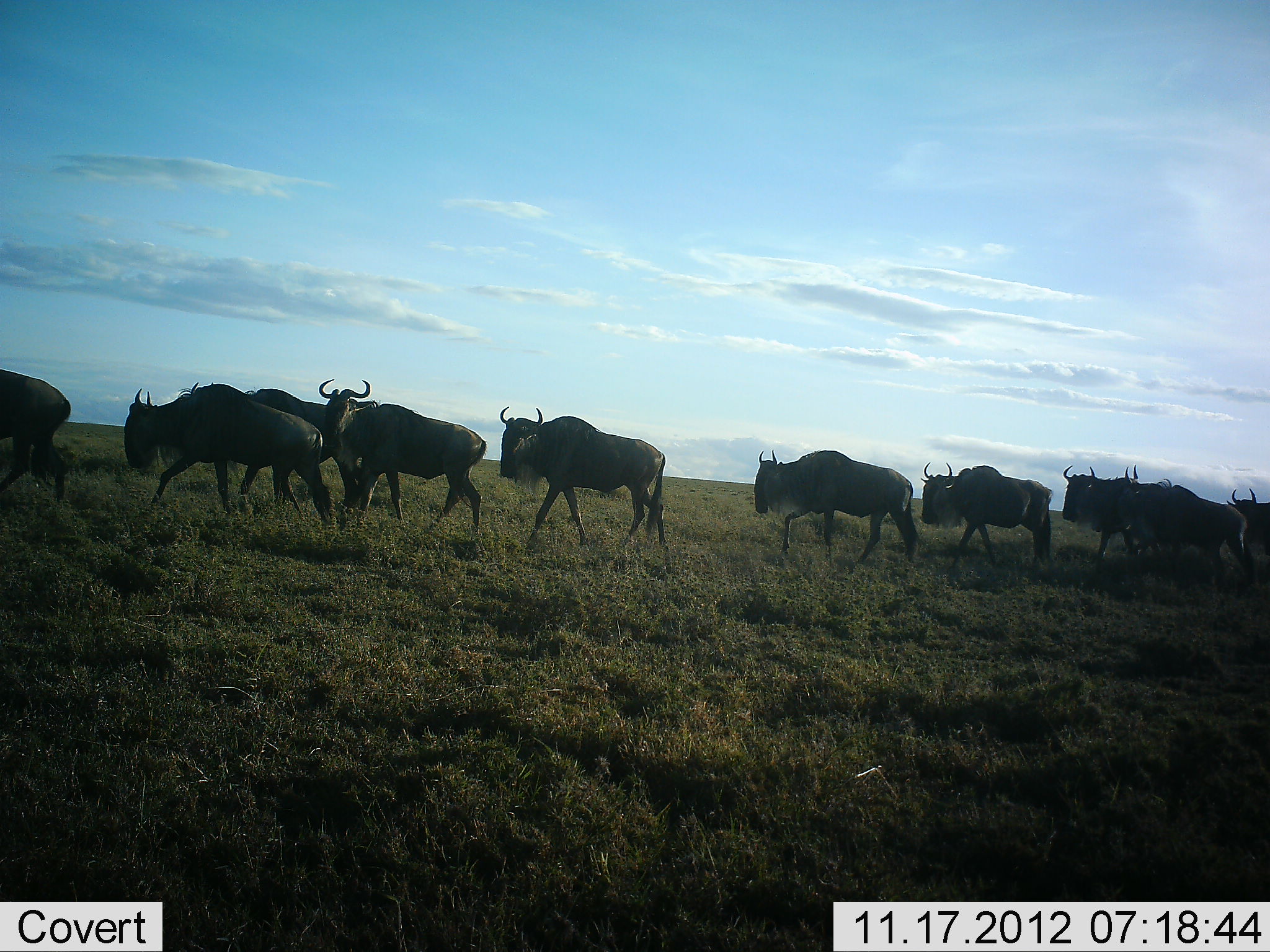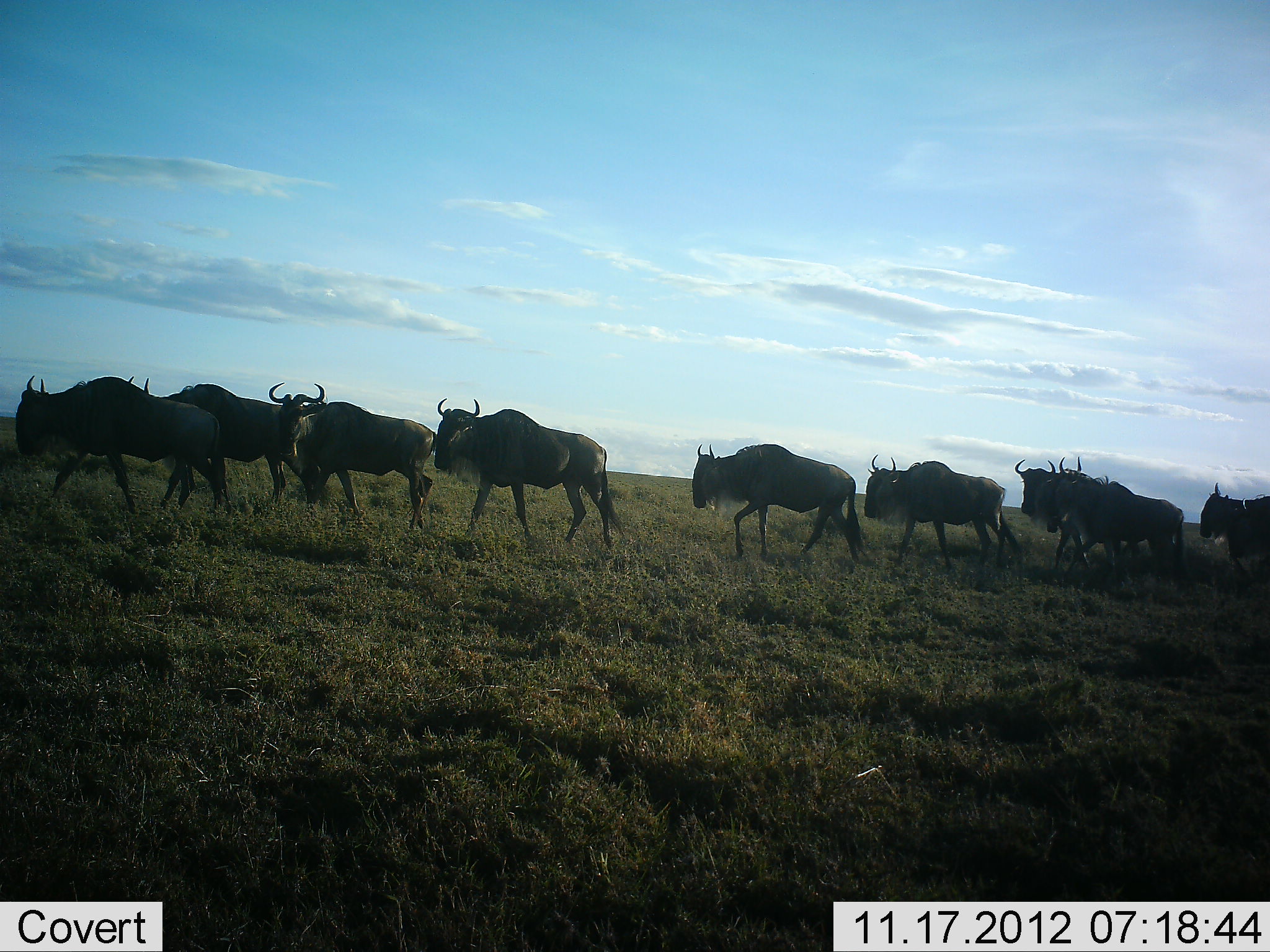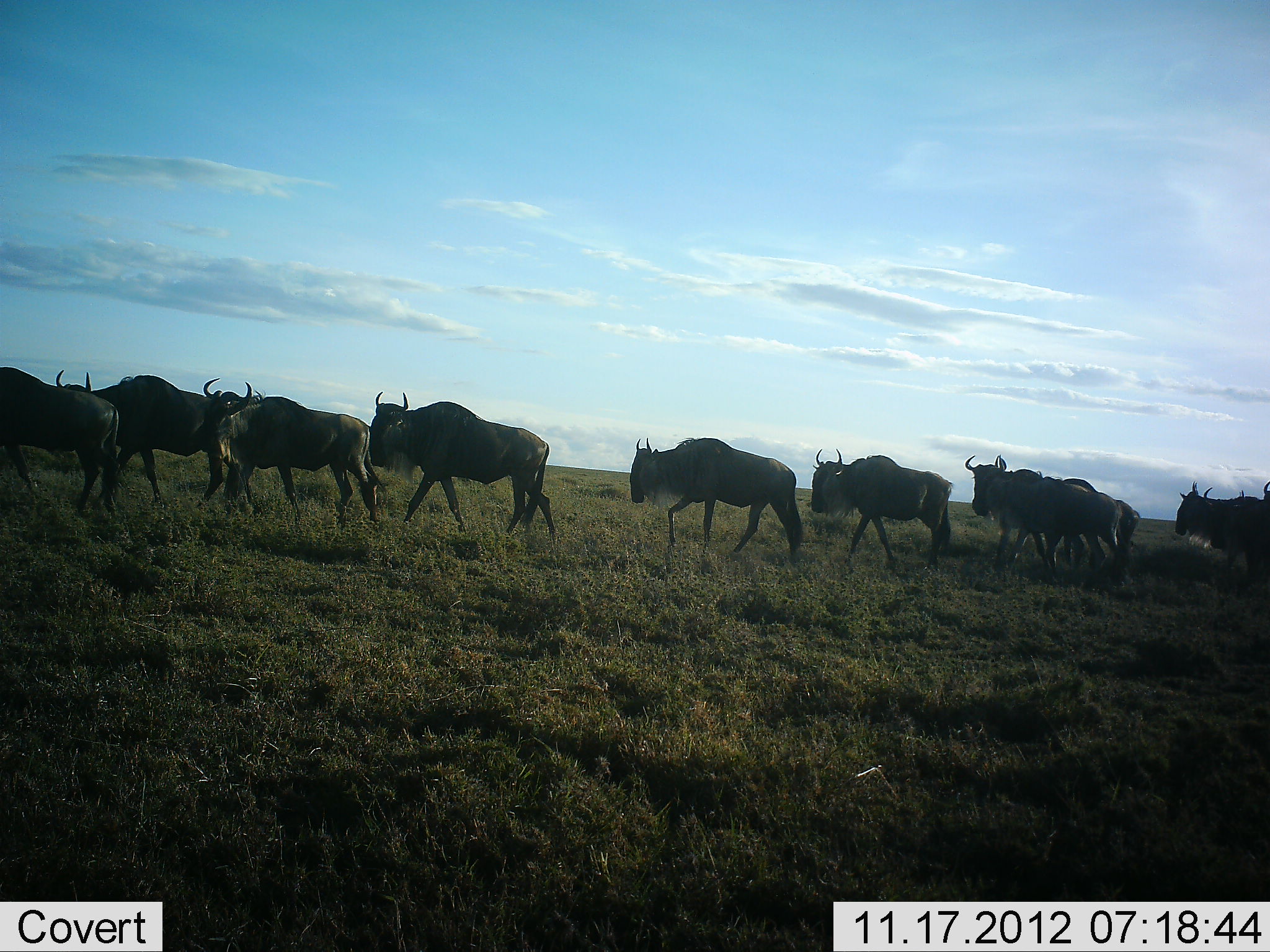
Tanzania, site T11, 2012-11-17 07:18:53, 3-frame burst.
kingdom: Animalia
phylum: Chordata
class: Mammalia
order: Artiodactyla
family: Bovidae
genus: Connochaetes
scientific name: Connochaetes taurinus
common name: blue wildebeest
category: wildebeest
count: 11-50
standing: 0%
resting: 0%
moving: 100%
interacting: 0%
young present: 0%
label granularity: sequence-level